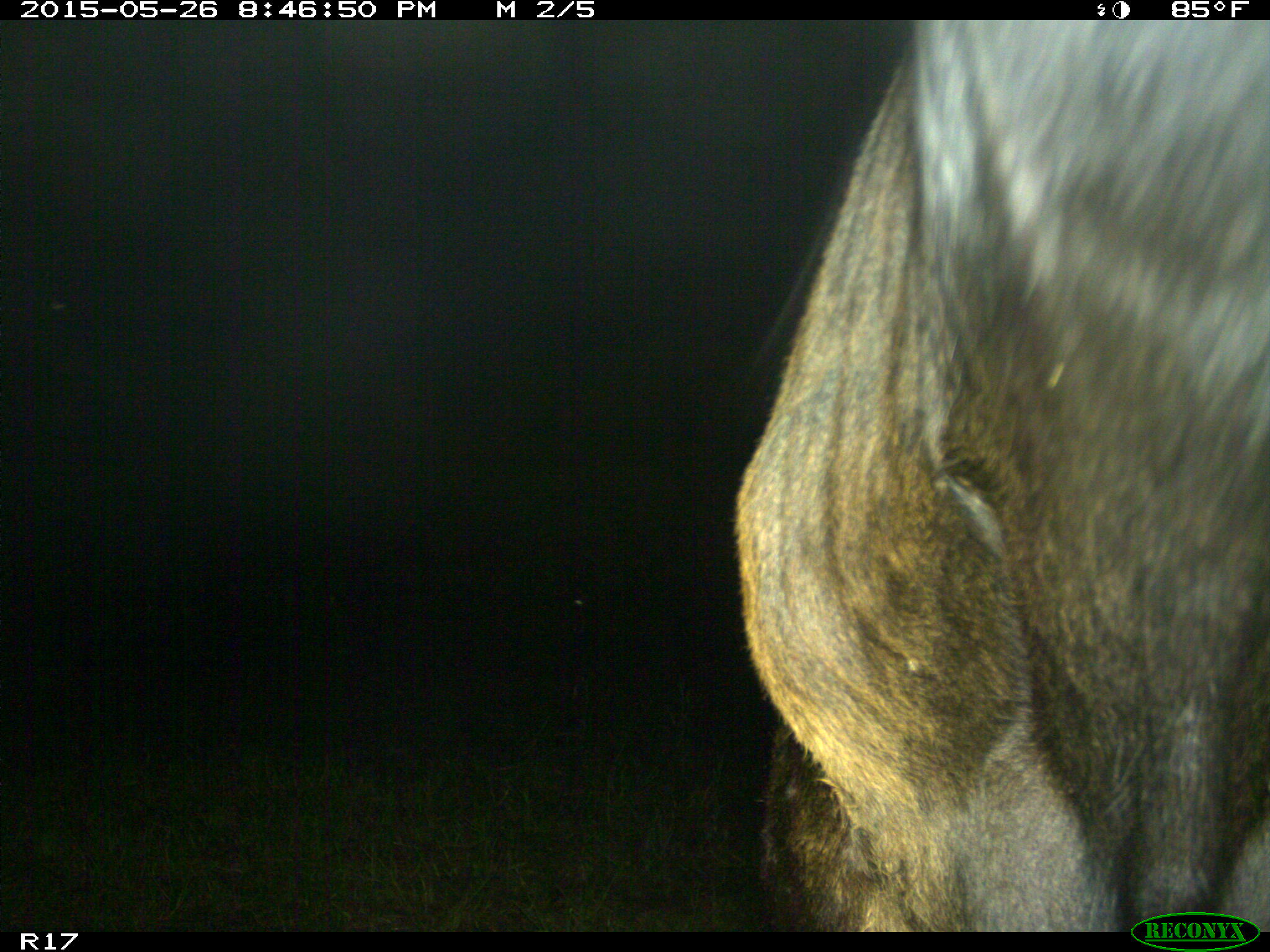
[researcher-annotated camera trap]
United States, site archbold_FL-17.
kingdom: Animalia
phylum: Chordata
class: Mammalia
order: Artiodactyla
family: Bovidae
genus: Bos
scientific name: Bos taurus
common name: domestic cow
Bos taurus (domestic cow).